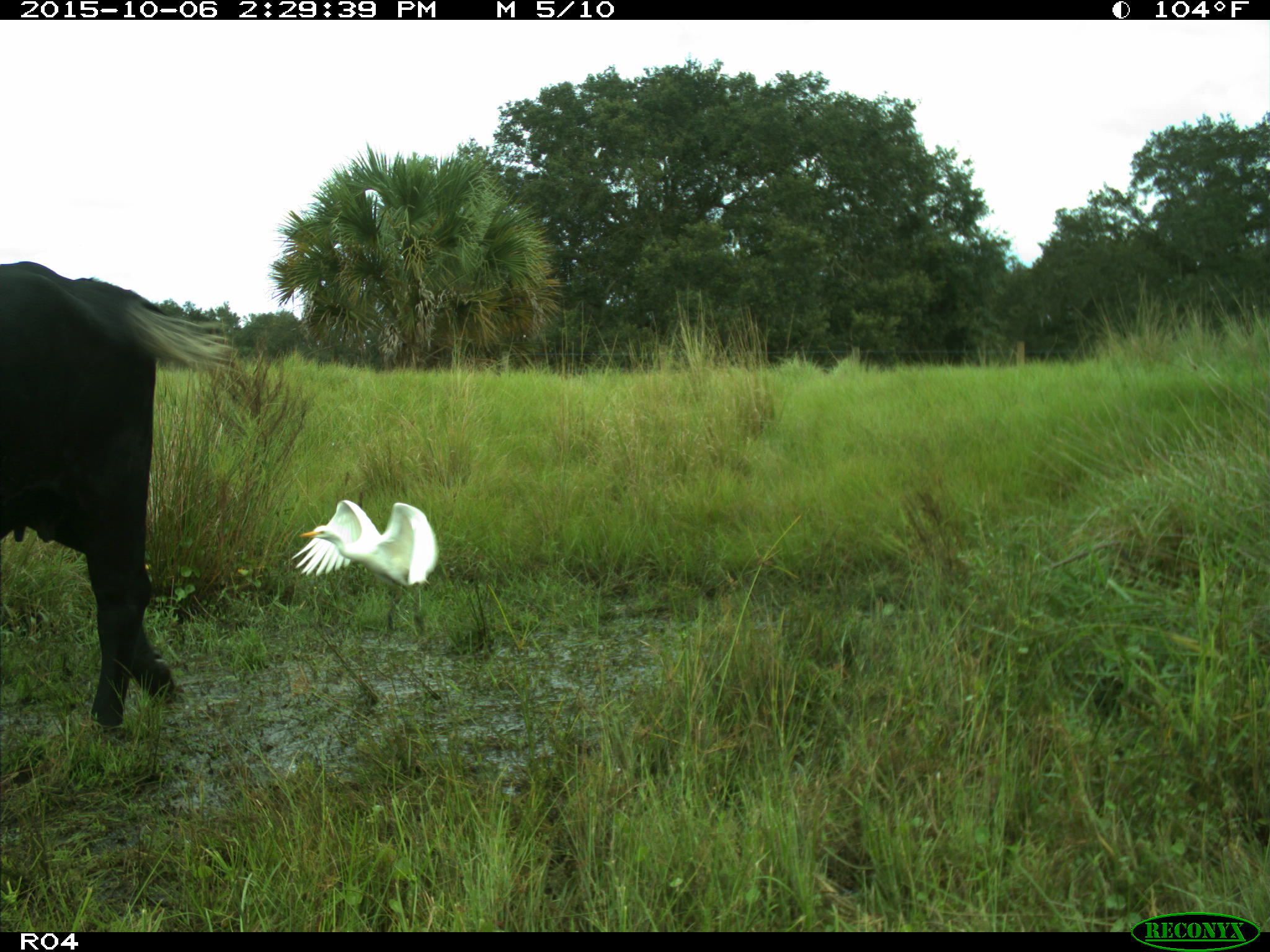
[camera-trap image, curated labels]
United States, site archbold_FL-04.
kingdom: Animalia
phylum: Chordata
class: Mammalia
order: Artiodactyla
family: Bovidae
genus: Bos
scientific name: Bos taurus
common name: domestic cow